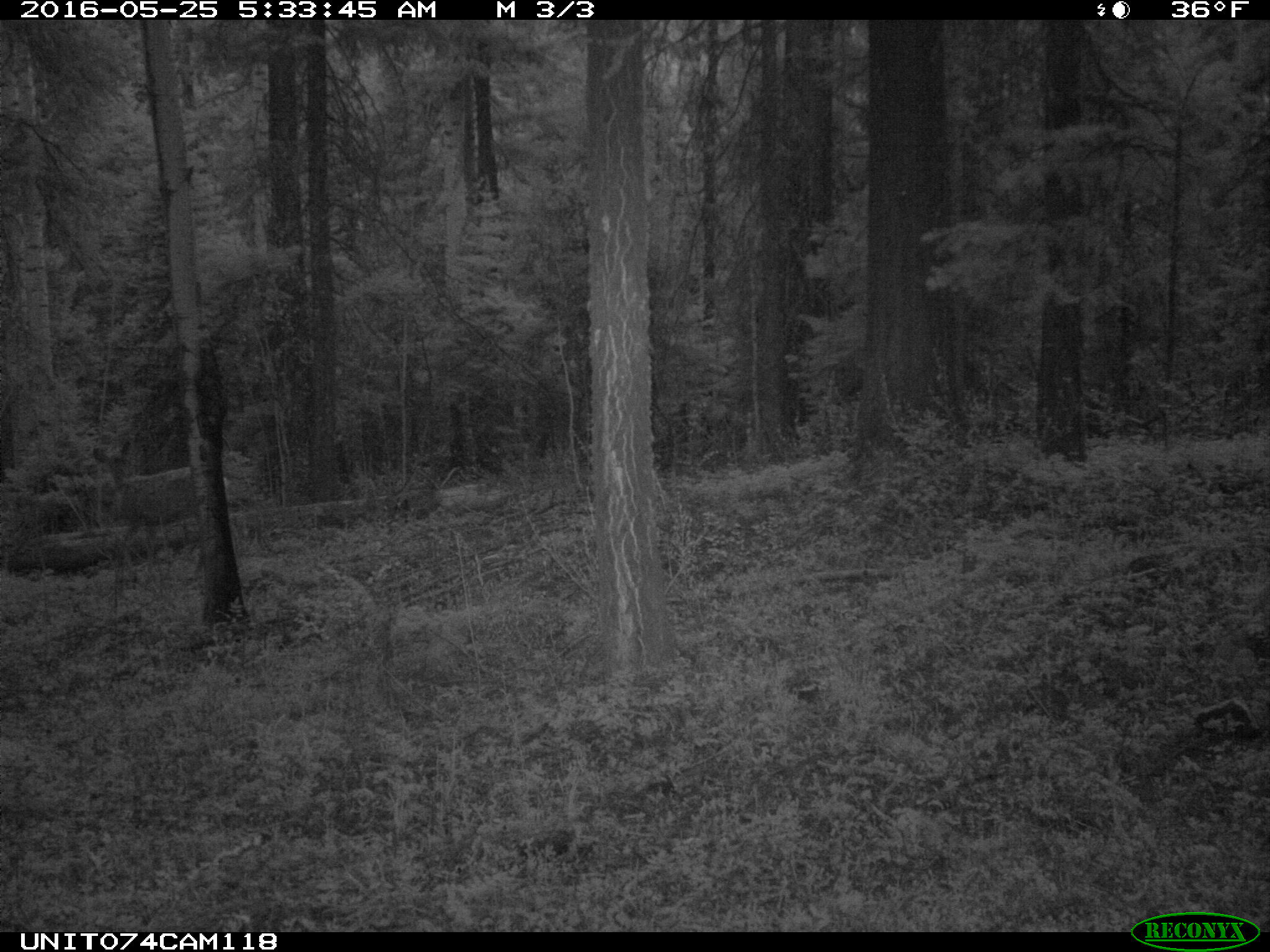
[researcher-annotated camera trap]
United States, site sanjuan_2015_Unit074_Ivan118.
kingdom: Animalia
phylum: Chordata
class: Mammalia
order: Artiodactyla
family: Cervidae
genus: Odocoileus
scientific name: Odocoileus hemionus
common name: mule deer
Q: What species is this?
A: Odocoileus hemionus (mule deer).